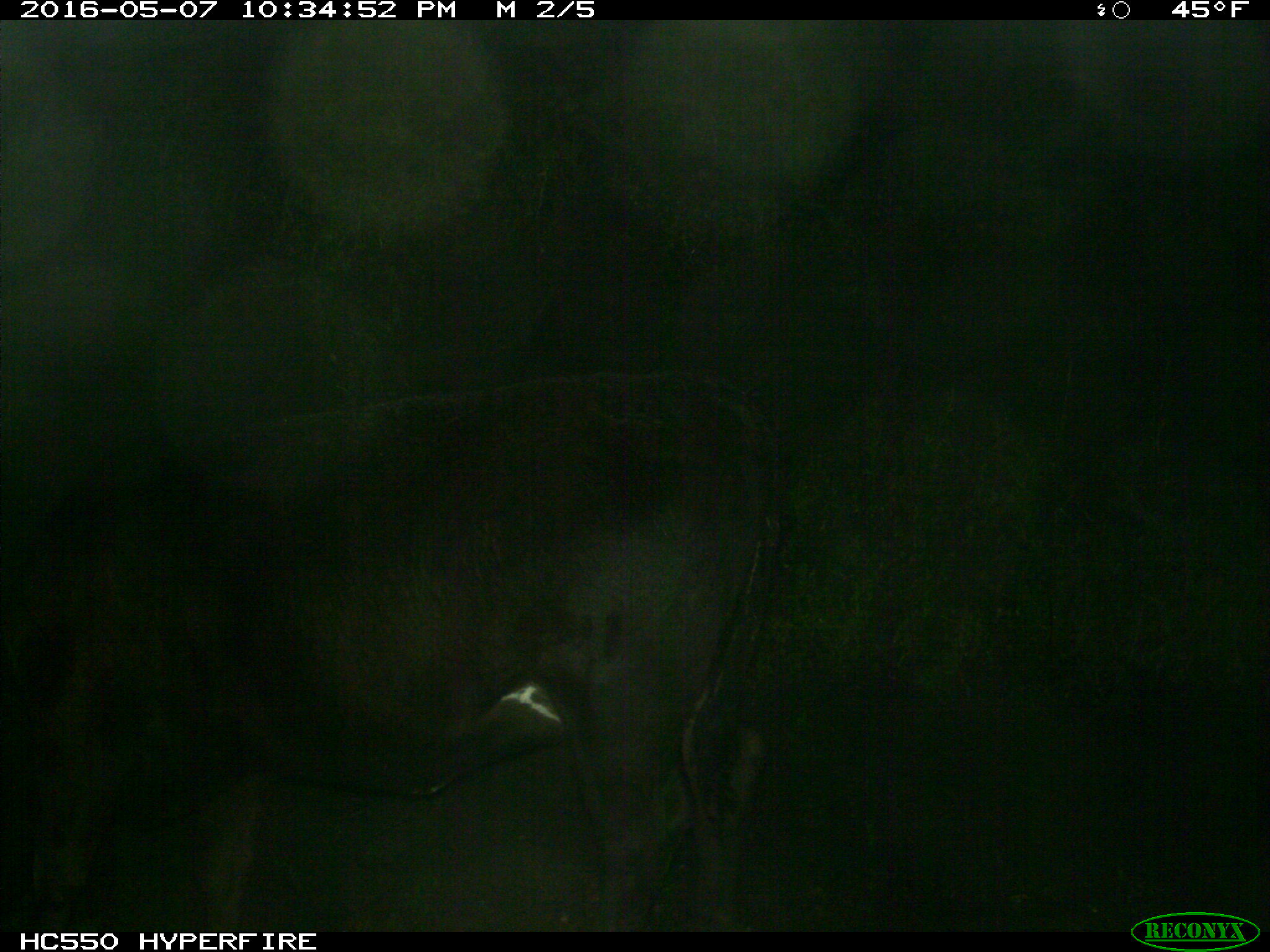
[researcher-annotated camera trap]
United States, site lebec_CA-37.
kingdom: Animalia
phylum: Chordata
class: Mammalia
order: Artiodactyla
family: Bovidae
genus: Bos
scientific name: Bos taurus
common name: domestic cow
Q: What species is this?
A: Bos taurus (domestic cow).